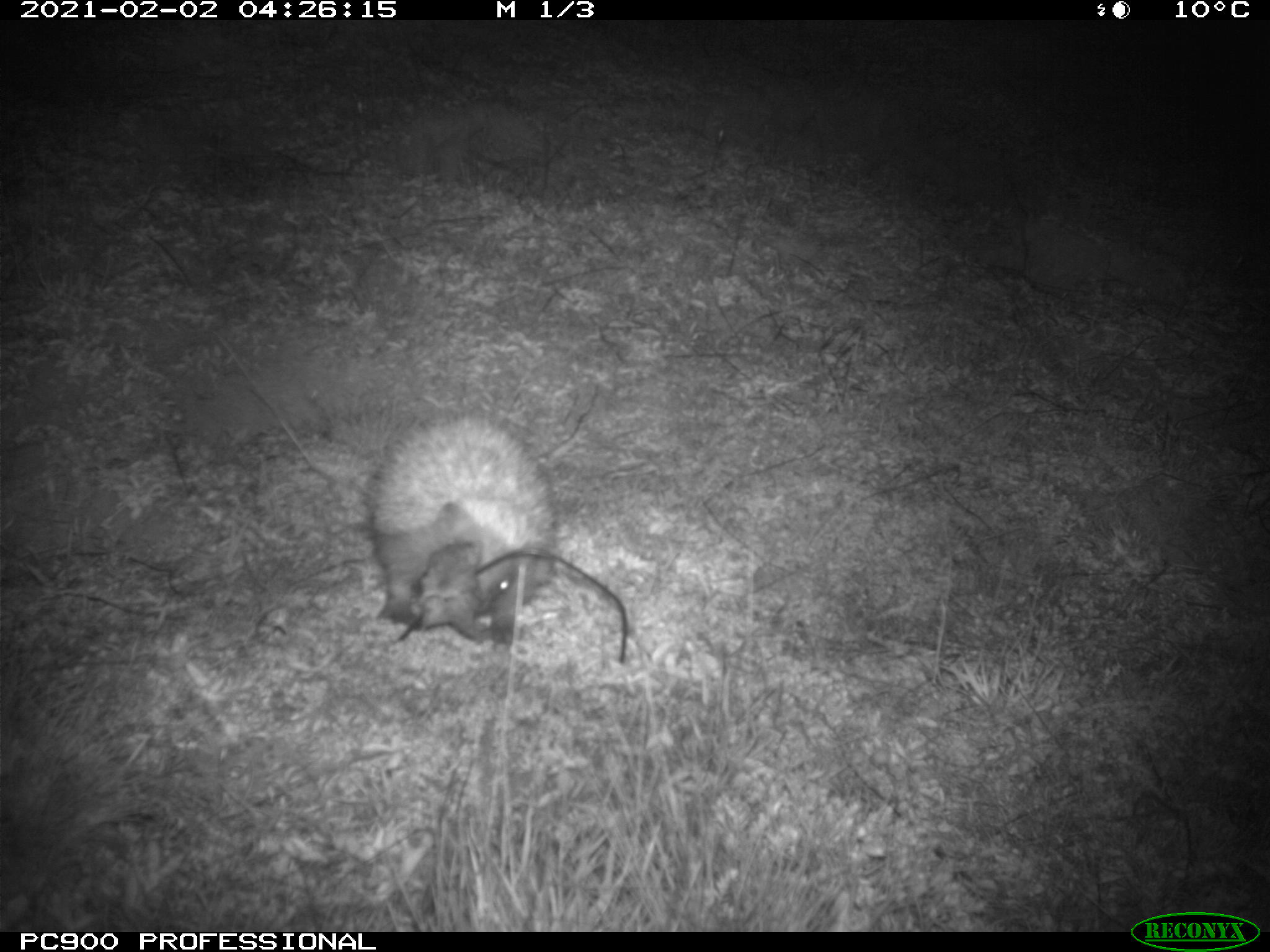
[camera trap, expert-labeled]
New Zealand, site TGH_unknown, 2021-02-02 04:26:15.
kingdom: Animalia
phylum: Chordata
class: Mammalia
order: Eulipotyphla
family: Erinaceidae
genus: Erinaceus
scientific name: Erinaceus europaeus europaeus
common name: european hedgehog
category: hedgehog